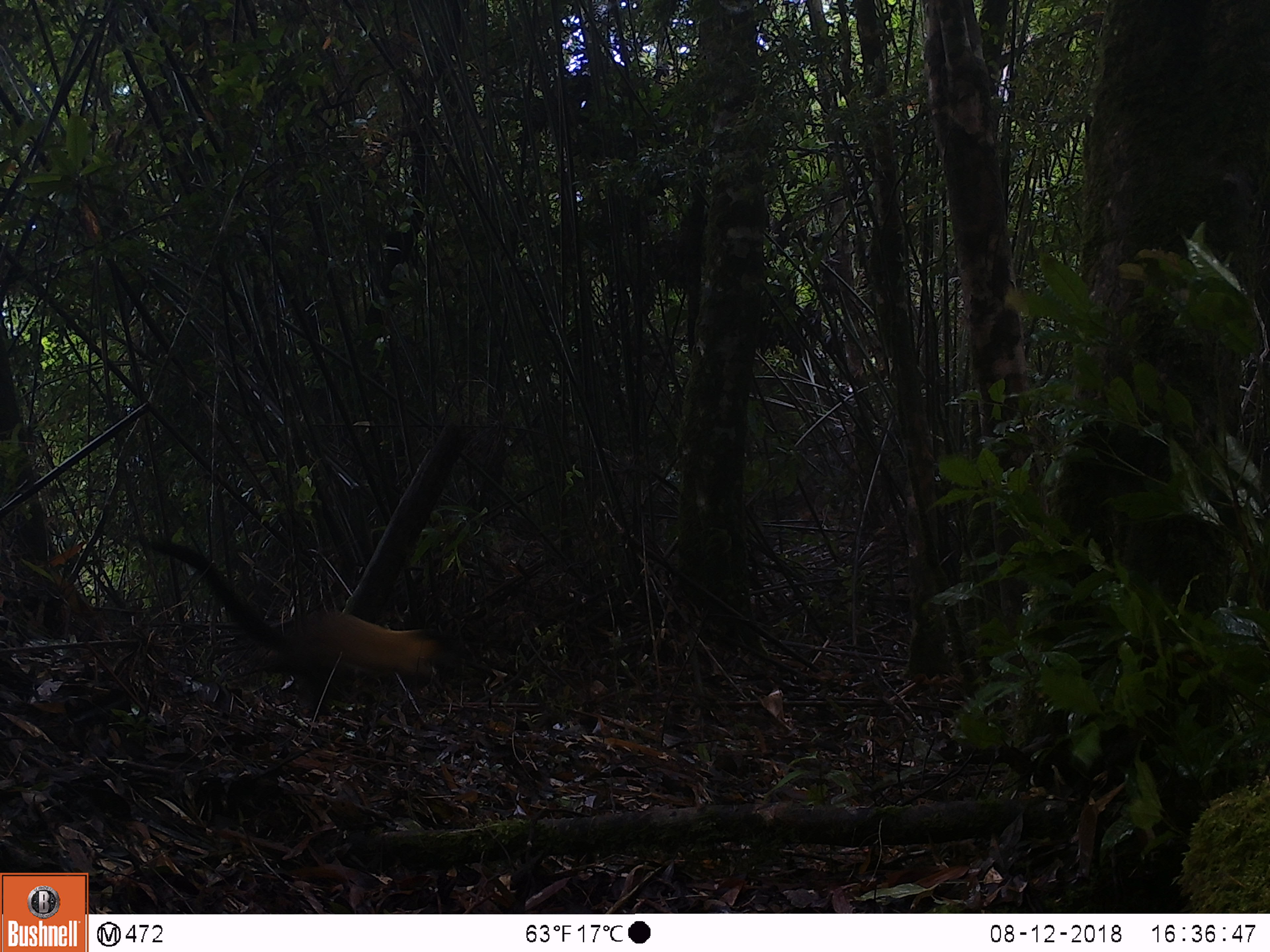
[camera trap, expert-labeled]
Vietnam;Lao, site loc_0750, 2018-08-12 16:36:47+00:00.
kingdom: Animalia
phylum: Chordata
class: Mammalia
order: Carnivora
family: Mustelidae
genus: Martes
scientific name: Martes flavigula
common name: yellow-throated marten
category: yellow throated marten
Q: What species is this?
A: Yellow throated marten (yellow-throated marten) (Martes flavigula).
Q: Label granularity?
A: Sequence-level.